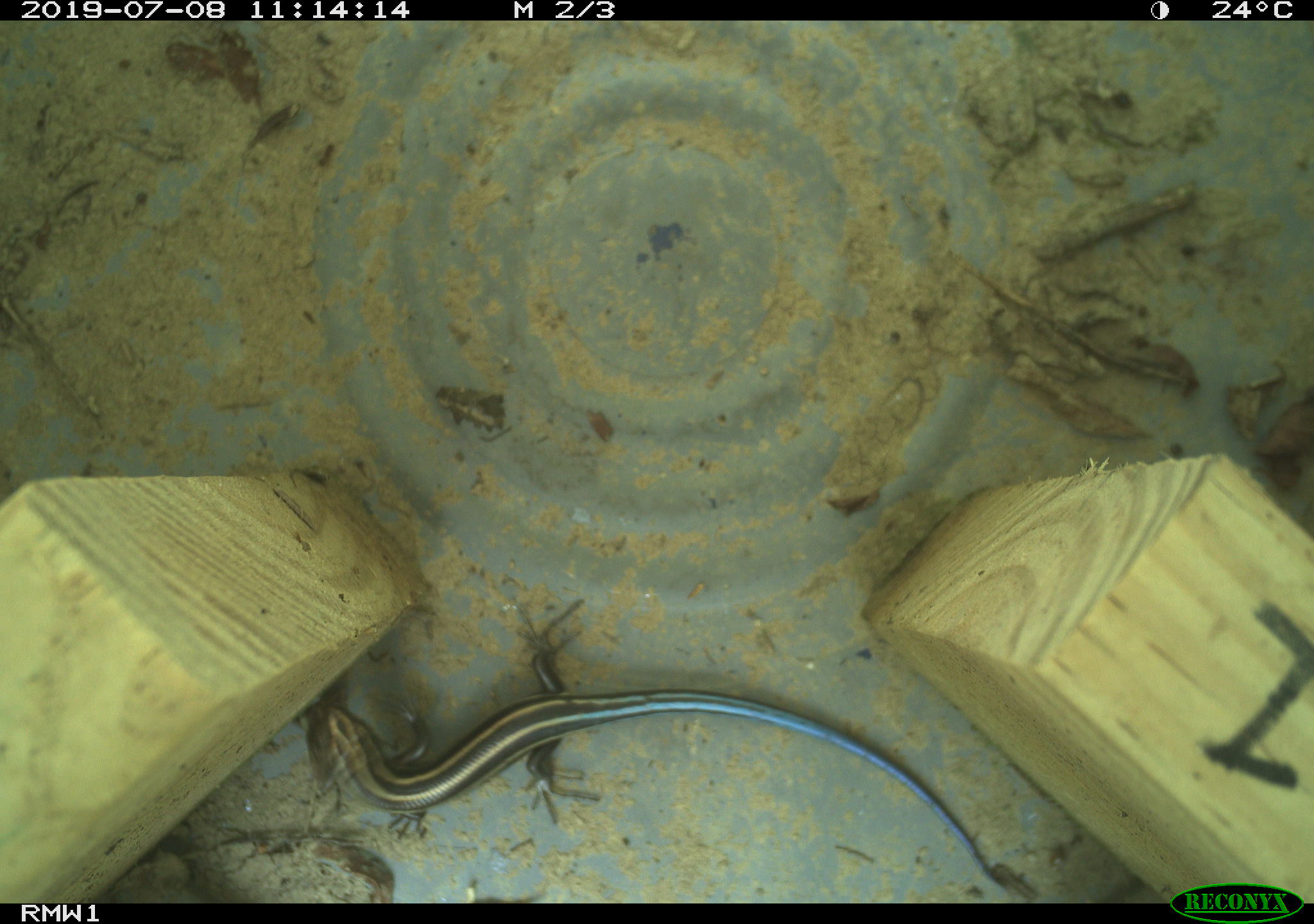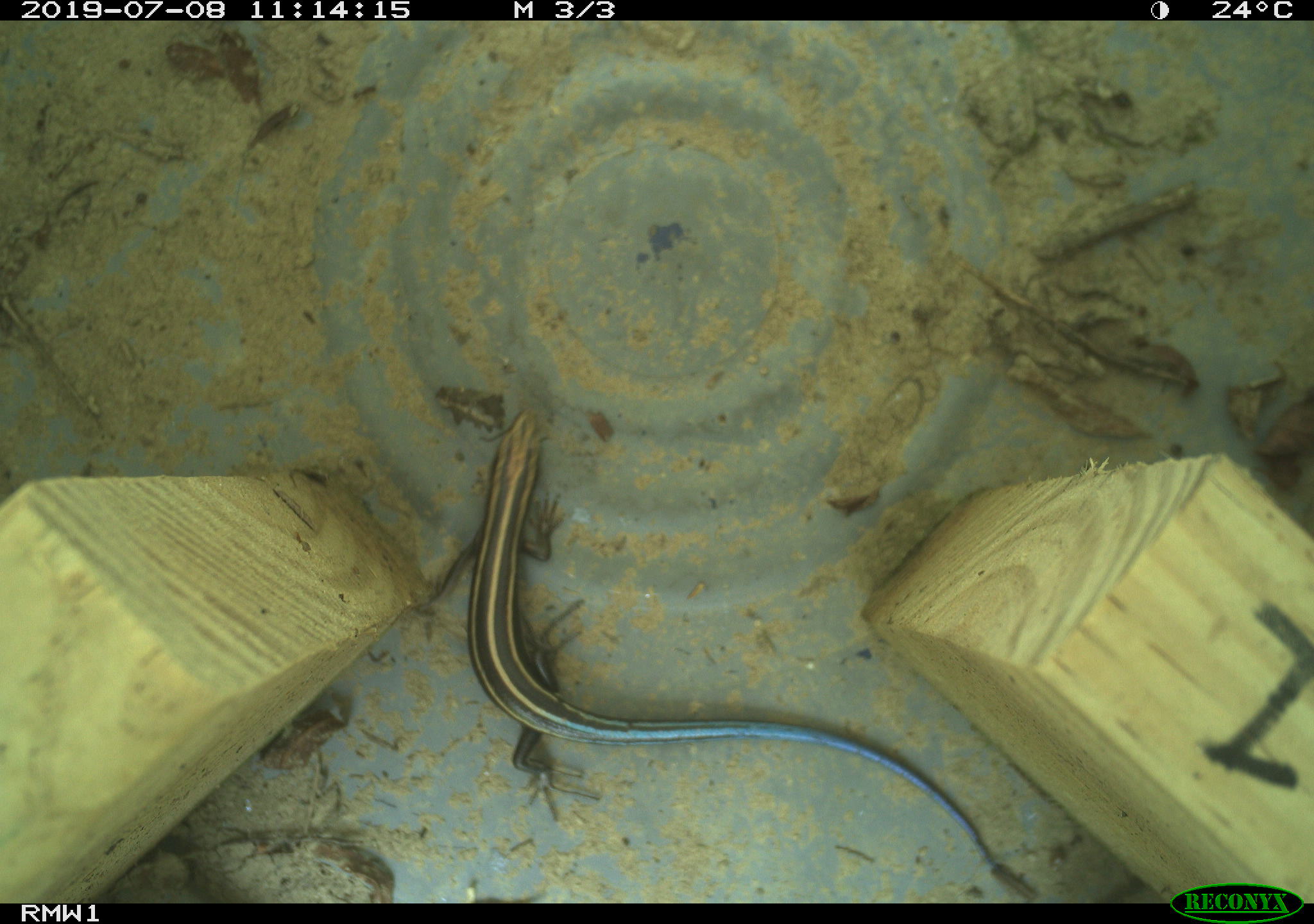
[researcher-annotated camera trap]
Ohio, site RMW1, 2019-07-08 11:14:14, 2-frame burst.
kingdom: Animalia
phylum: Chordata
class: Reptilia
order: Squamata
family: Scincidae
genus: Plestiodon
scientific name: Plestiodon fasciatus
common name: common five-lined skink